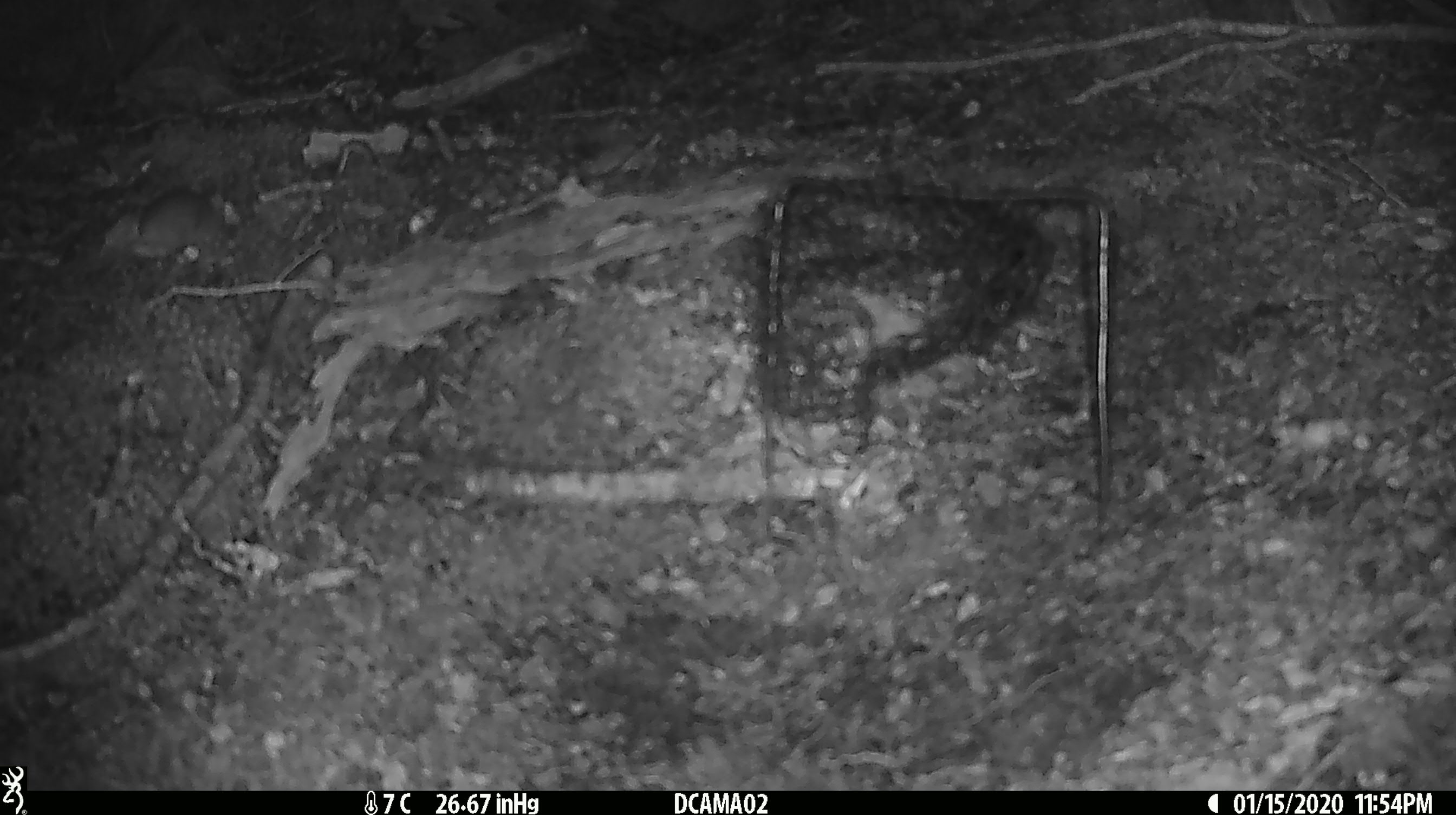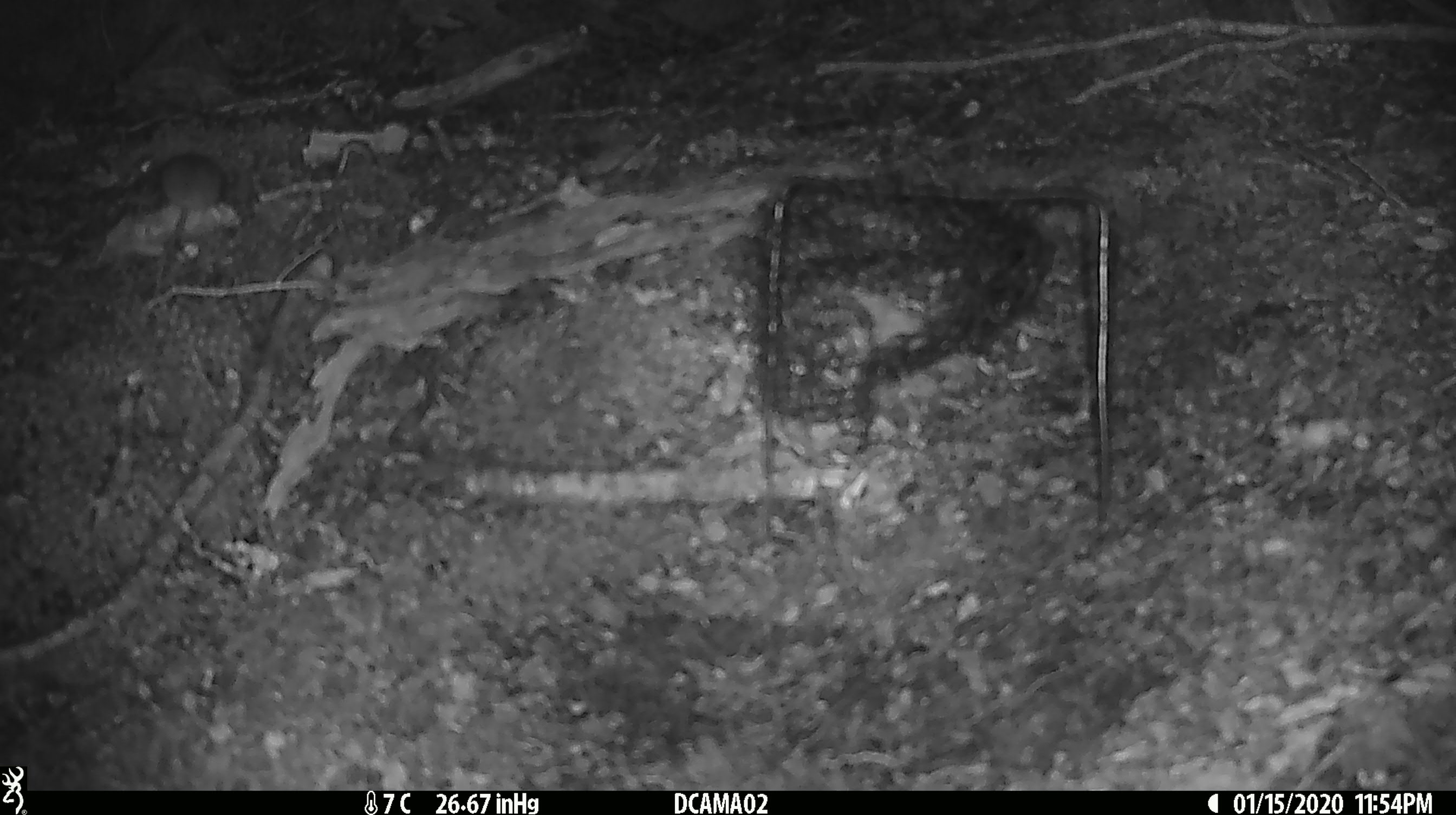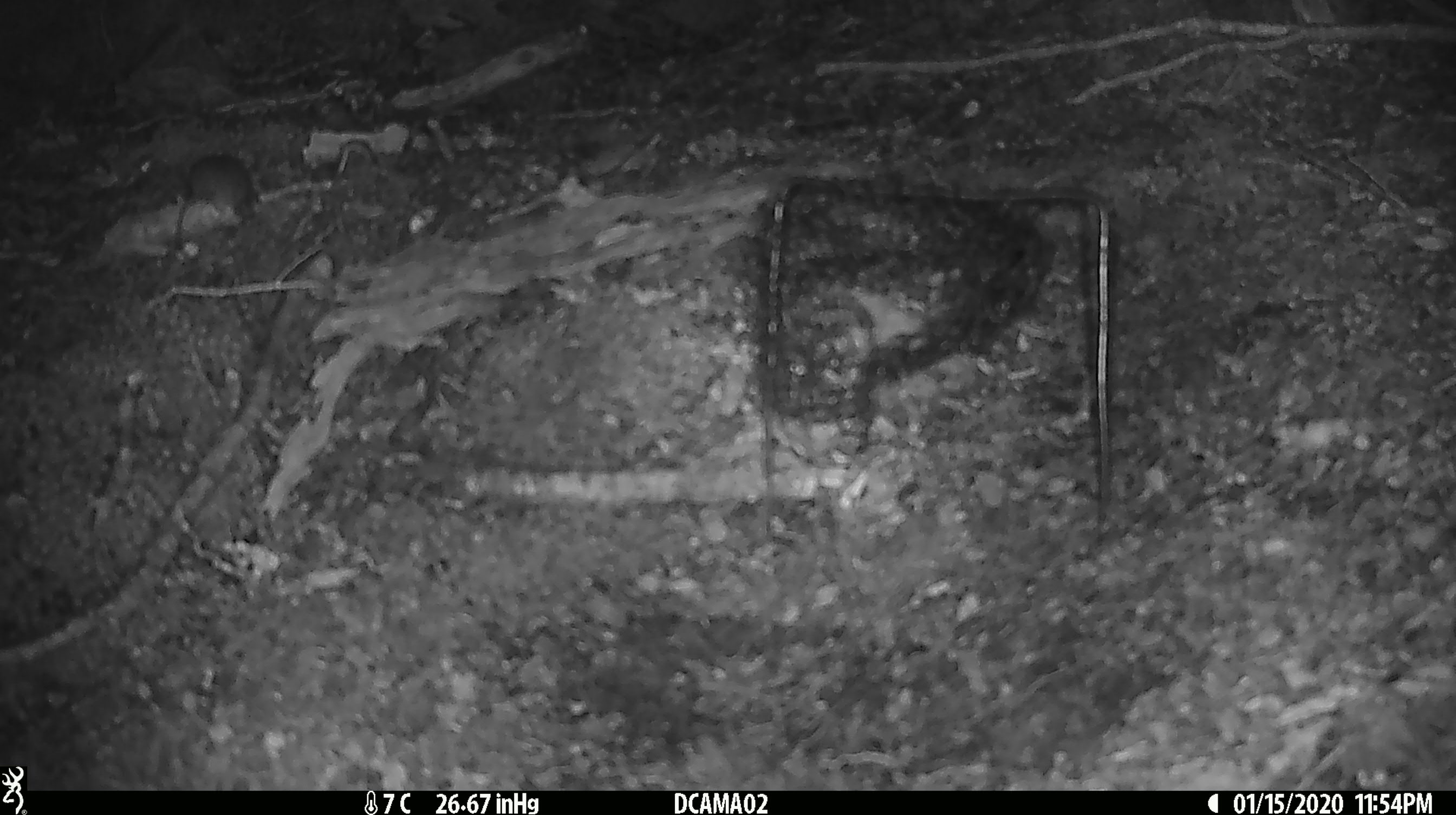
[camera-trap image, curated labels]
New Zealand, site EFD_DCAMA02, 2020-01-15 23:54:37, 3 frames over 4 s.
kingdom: Animalia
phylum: Chordata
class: Mammalia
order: Rodentia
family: Muridae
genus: Mus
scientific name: Mus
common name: mouse